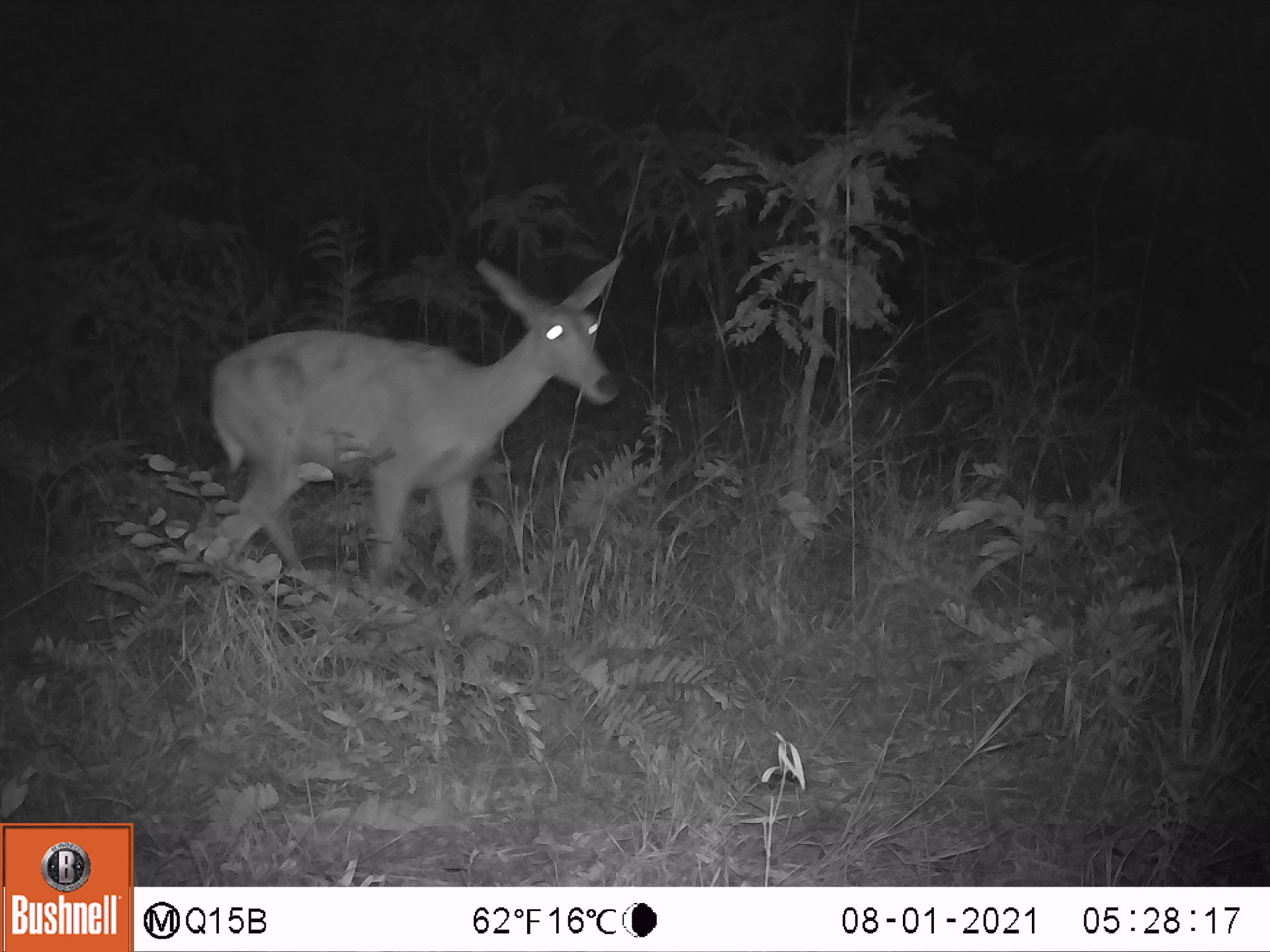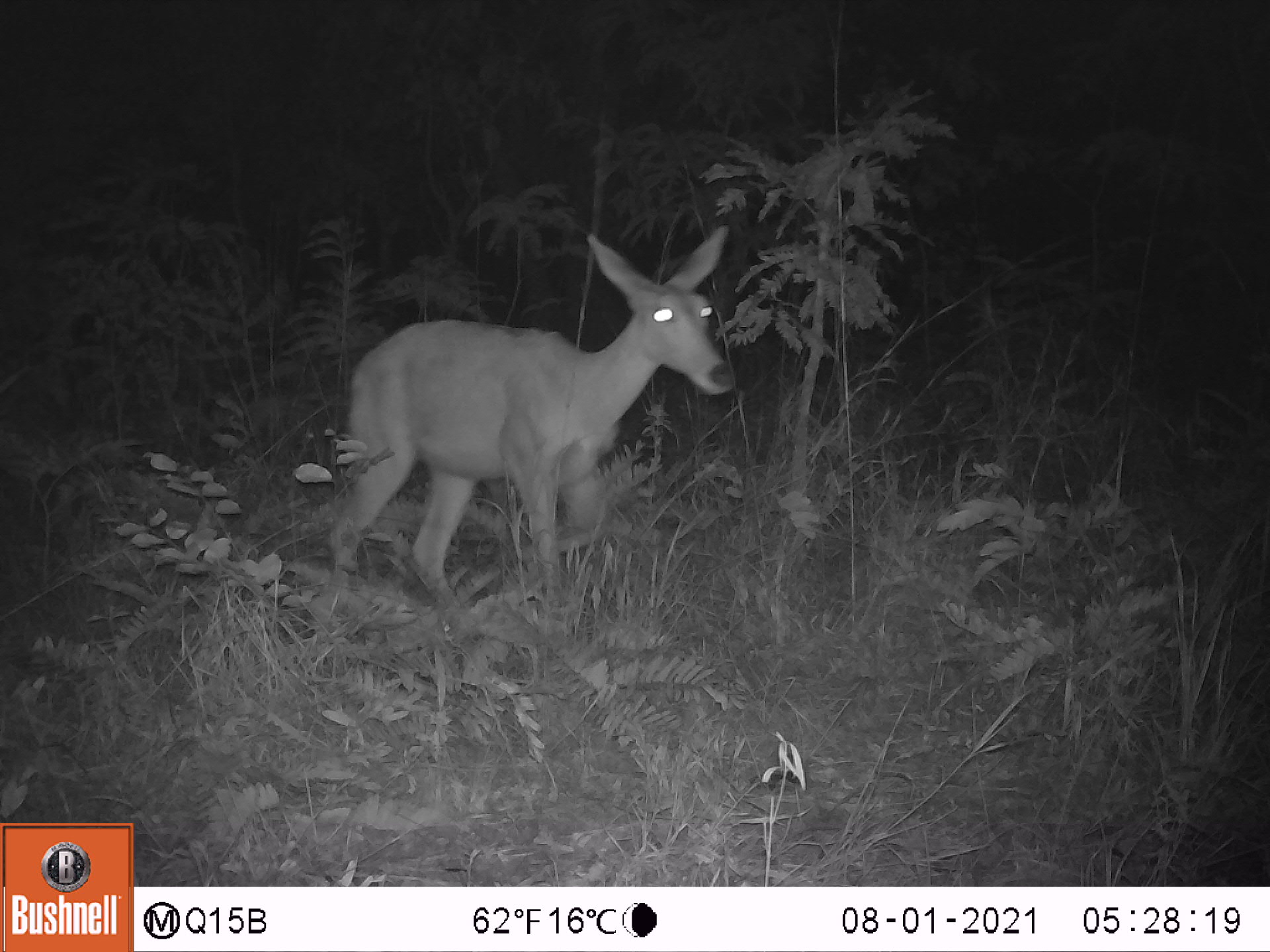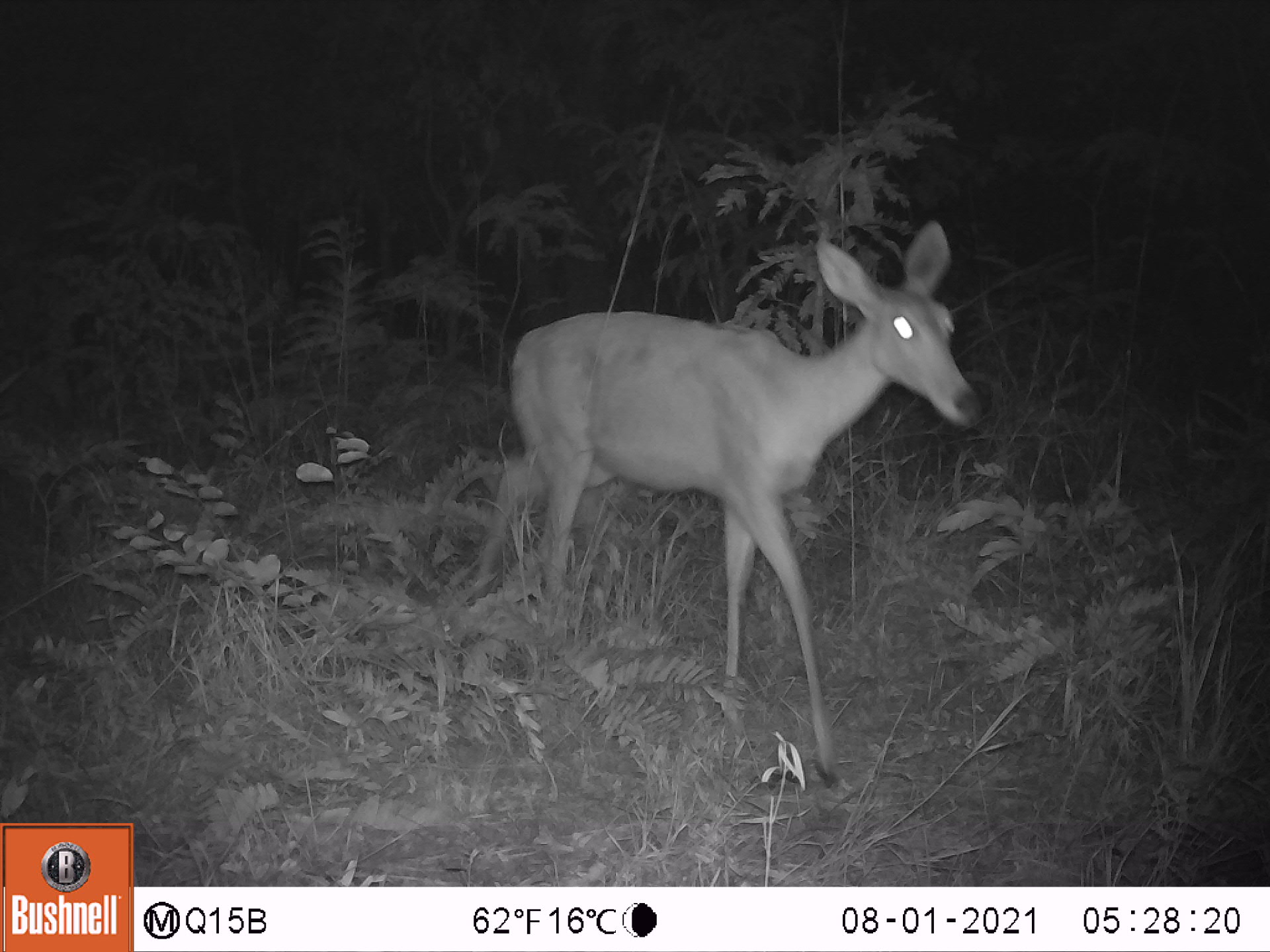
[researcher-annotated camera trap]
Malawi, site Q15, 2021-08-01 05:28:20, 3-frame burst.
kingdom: Animalia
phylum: Chordata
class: Mammalia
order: Artiodactyla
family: Bovidae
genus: Redunca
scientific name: Redunca arundinum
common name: southern reedbuck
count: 1